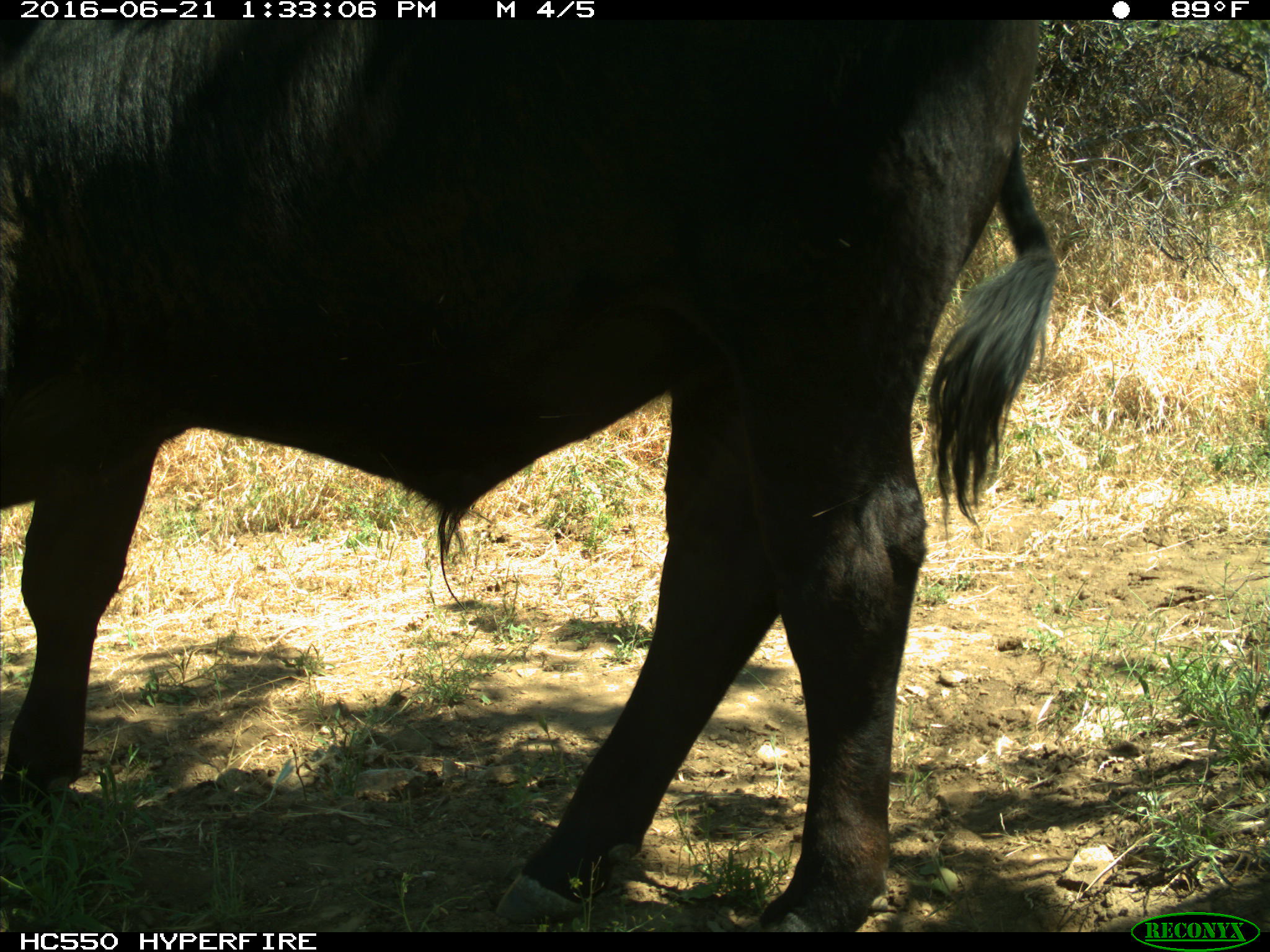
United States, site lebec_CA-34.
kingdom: Animalia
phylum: Chordata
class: Mammalia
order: Artiodactyla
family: Bovidae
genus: Bos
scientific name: Bos taurus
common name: domestic cow